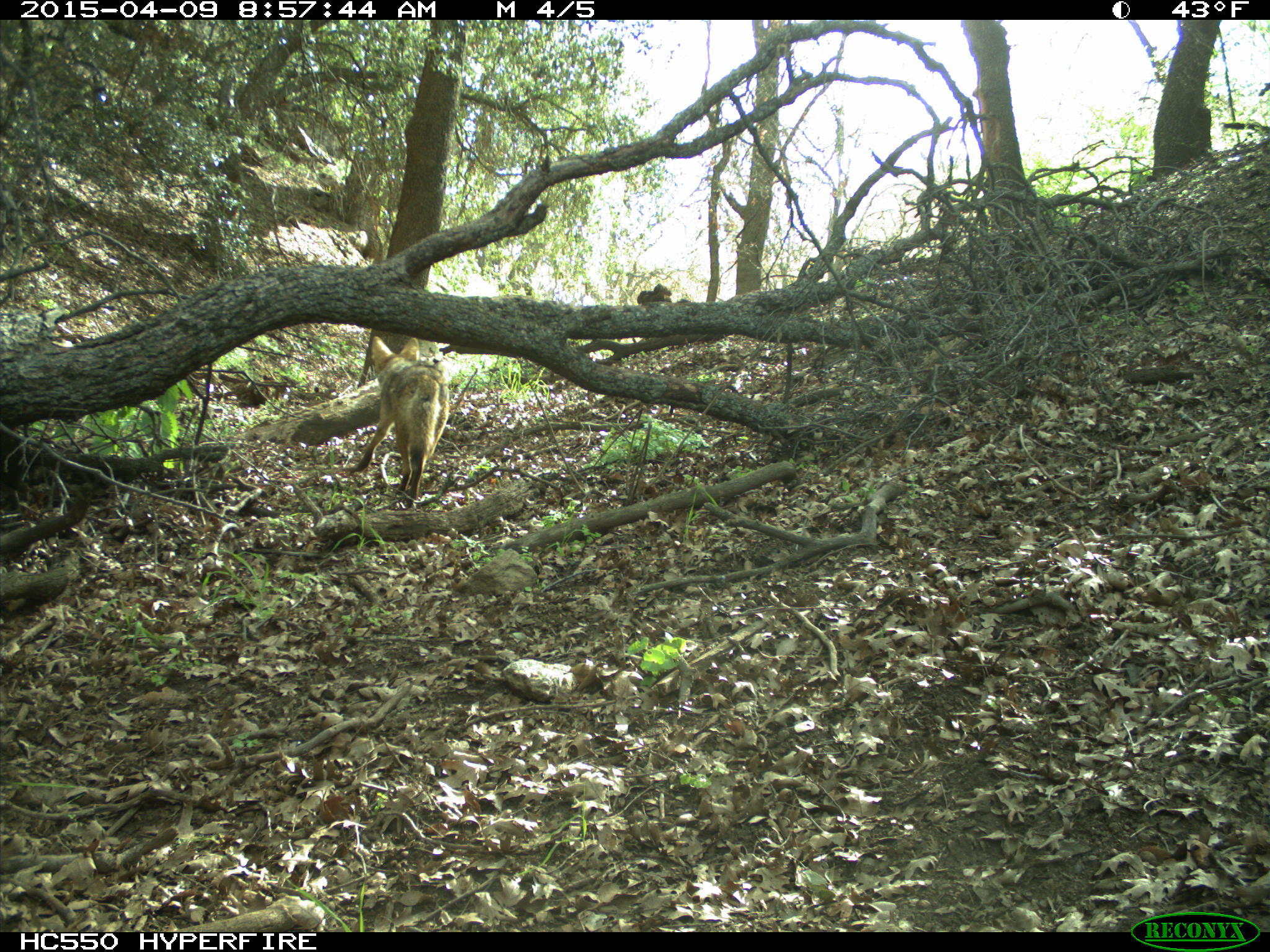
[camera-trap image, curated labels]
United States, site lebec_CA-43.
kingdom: Animalia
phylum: Chordata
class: Mammalia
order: Carnivora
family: Canidae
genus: Canis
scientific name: Canis latrans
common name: coyote